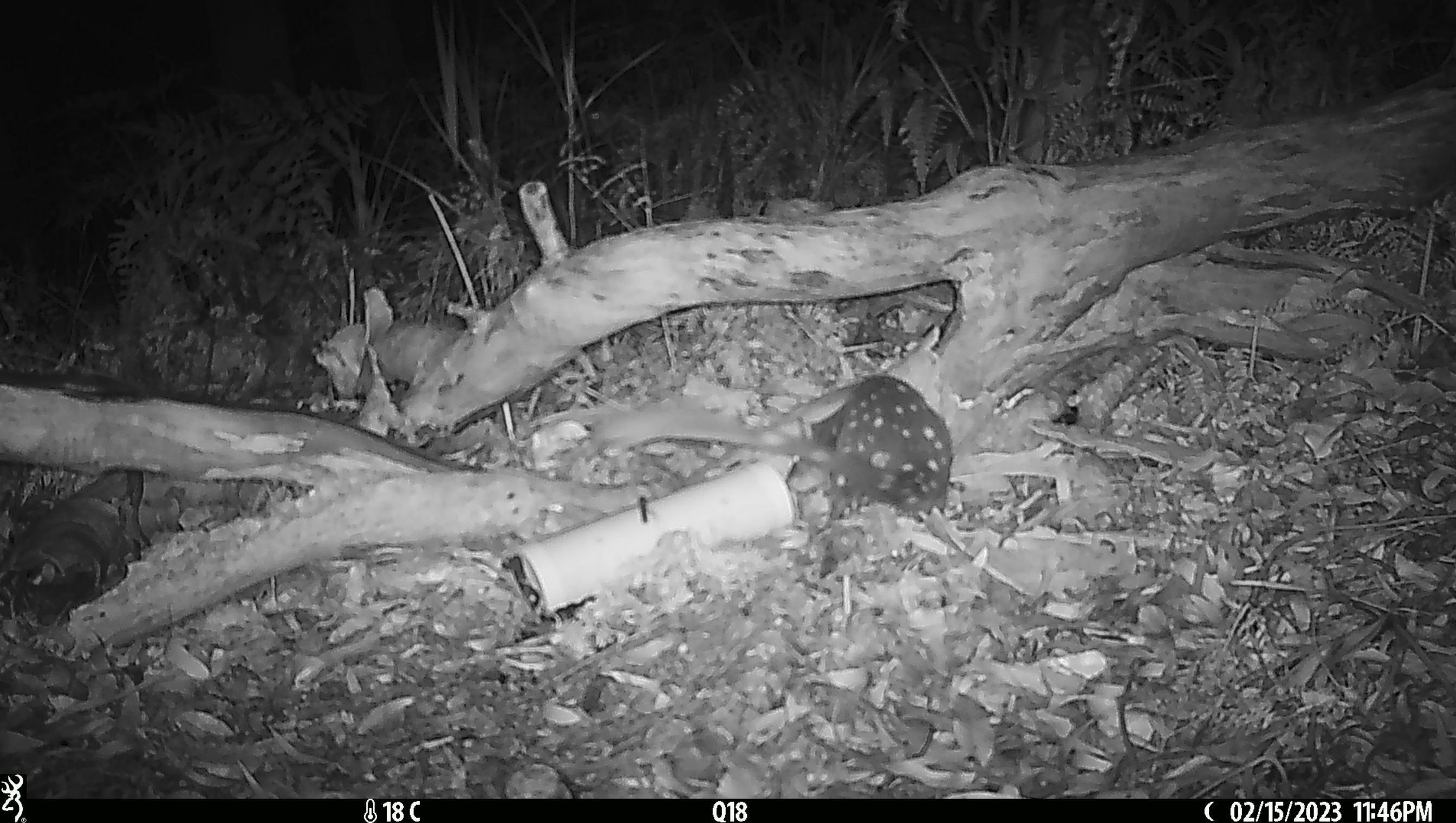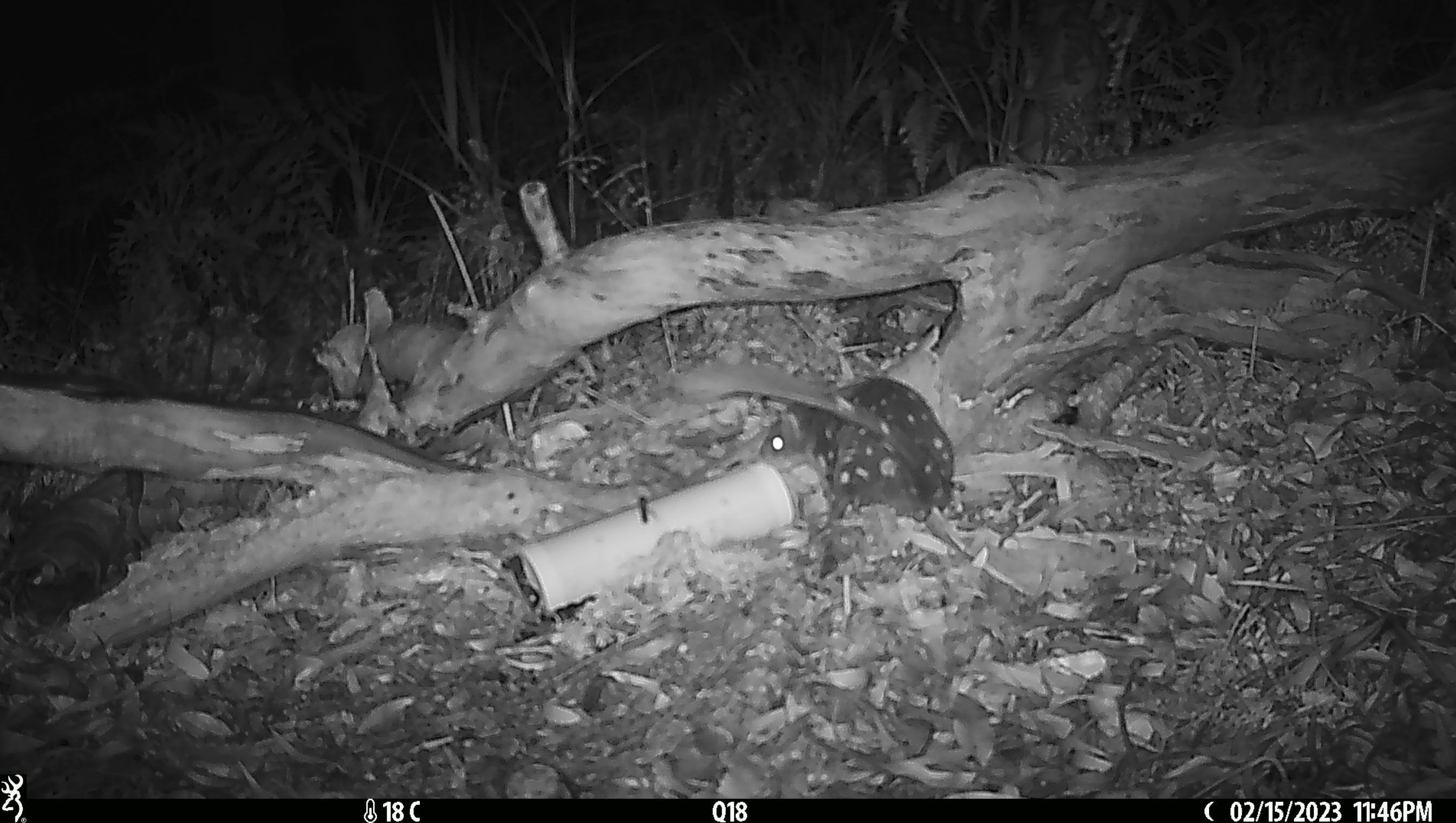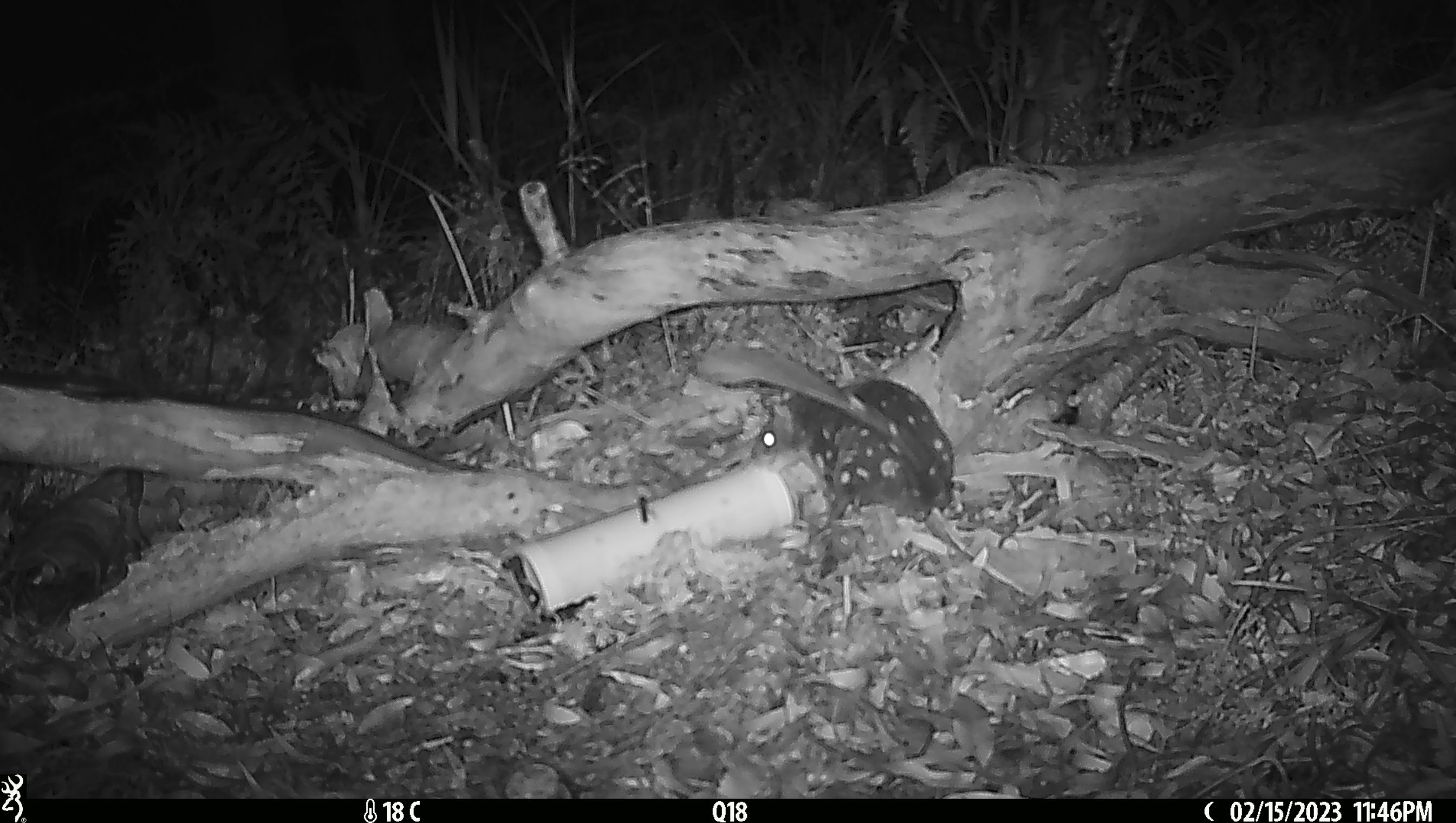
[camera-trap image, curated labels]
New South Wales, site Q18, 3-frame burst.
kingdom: Animalia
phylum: Chordata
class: Mammalia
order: Dasyuromorphia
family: Dasyuridae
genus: Dasyurus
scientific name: Dasyurus maculatus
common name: spotted-tailed quoll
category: quoll